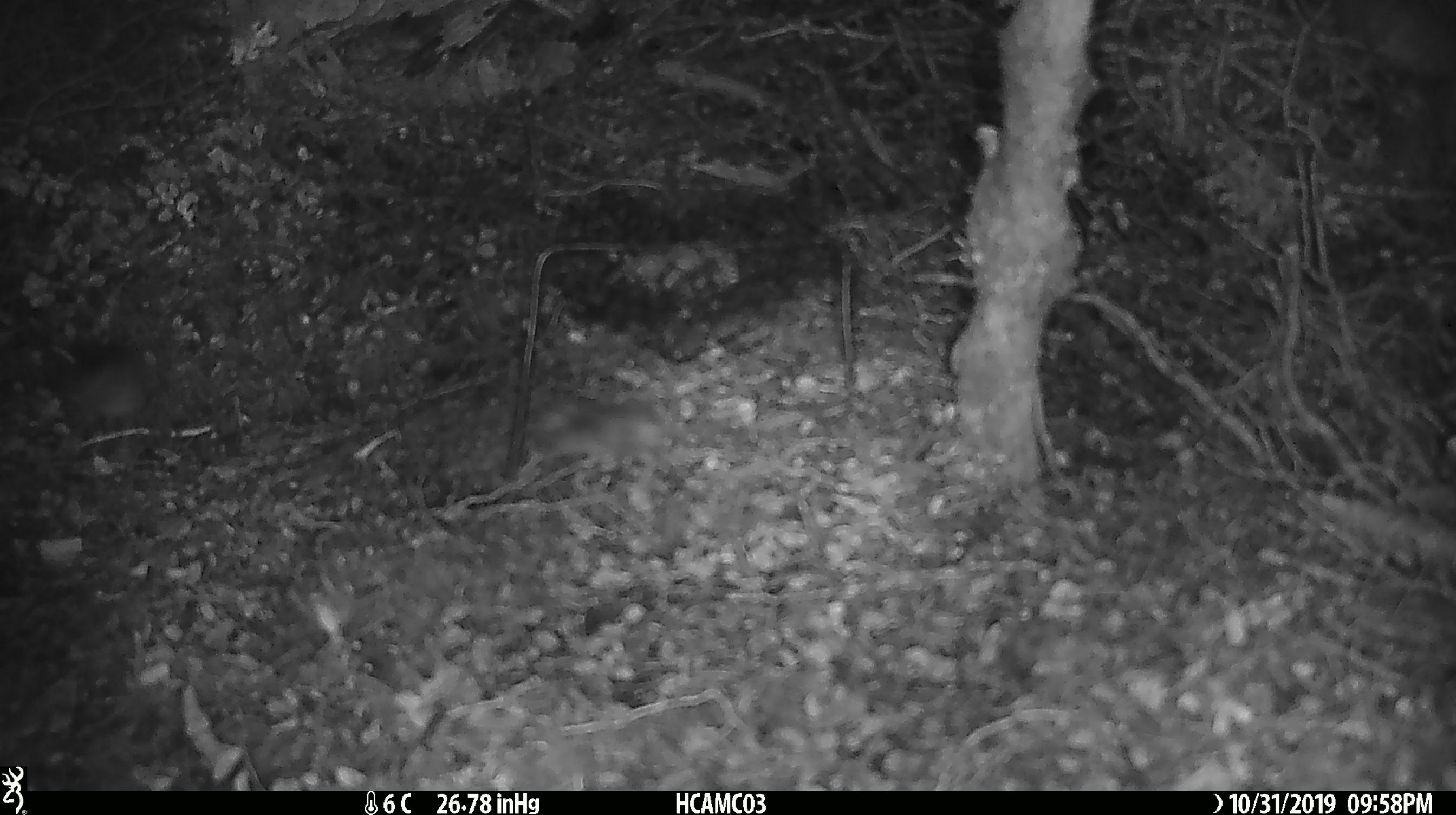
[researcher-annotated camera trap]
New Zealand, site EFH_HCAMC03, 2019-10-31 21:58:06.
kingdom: Animalia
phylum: Chordata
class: Mammalia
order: Rodentia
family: Muridae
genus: Mus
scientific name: Mus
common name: mouse